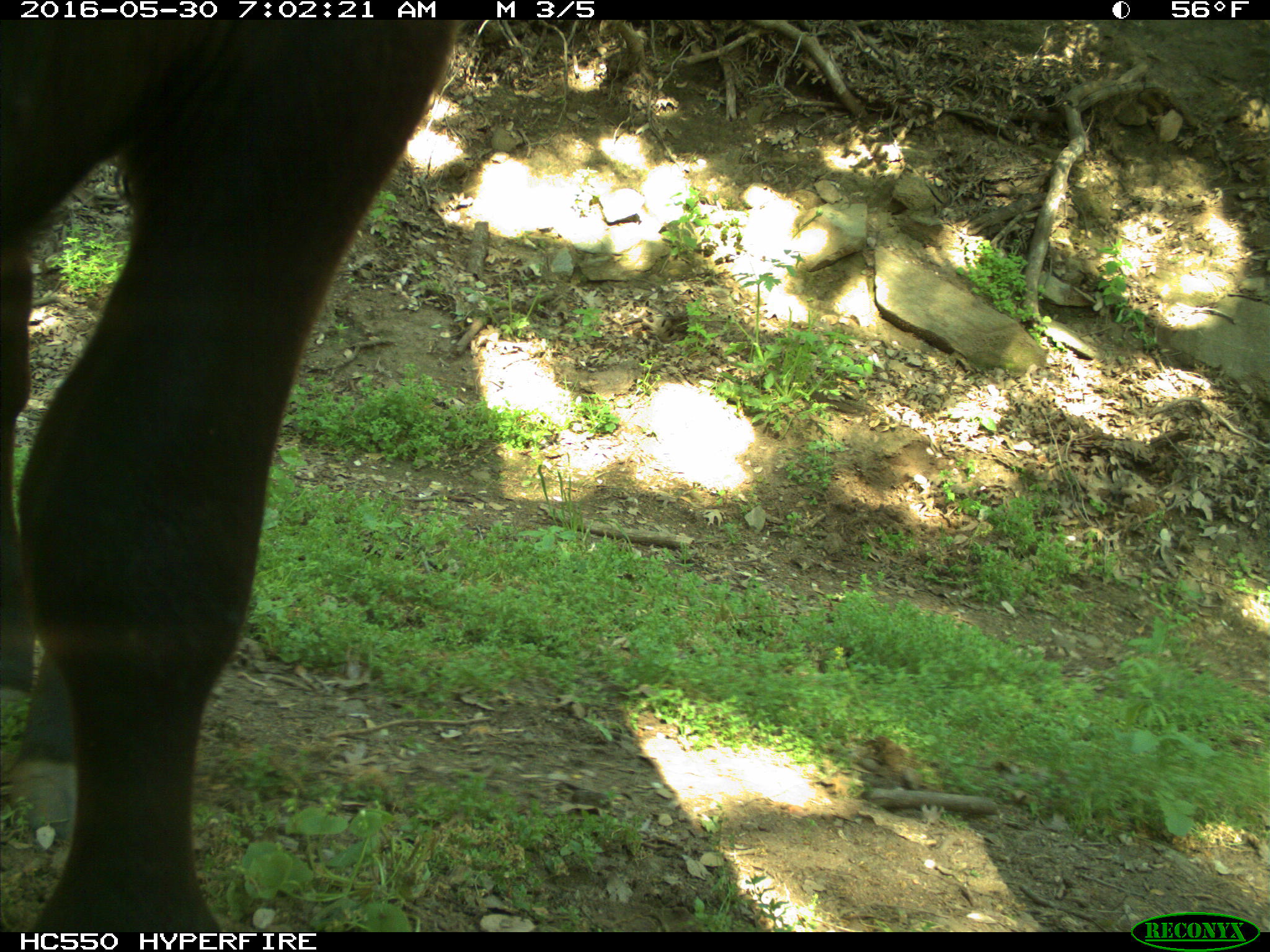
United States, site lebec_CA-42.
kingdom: Animalia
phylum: Chordata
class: Mammalia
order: Artiodactyla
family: Bovidae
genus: Bos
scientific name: Bos taurus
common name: domestic cow